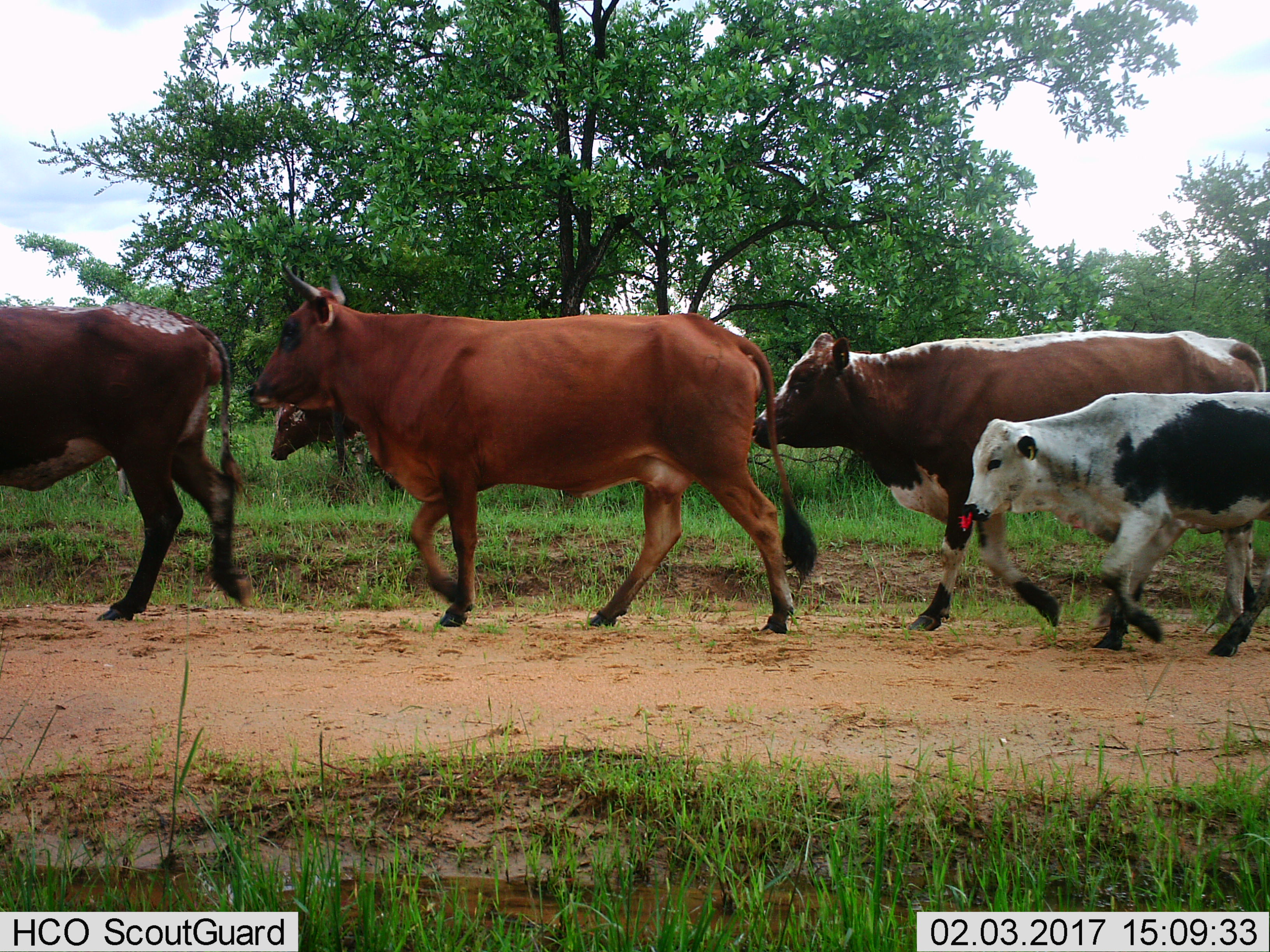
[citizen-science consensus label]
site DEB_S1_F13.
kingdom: Animalia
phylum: Chordata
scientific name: Vertebrata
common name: domestic animal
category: domesticanimal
Domesticanimal (domestic animal) (Vertebrata), count 5. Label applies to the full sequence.